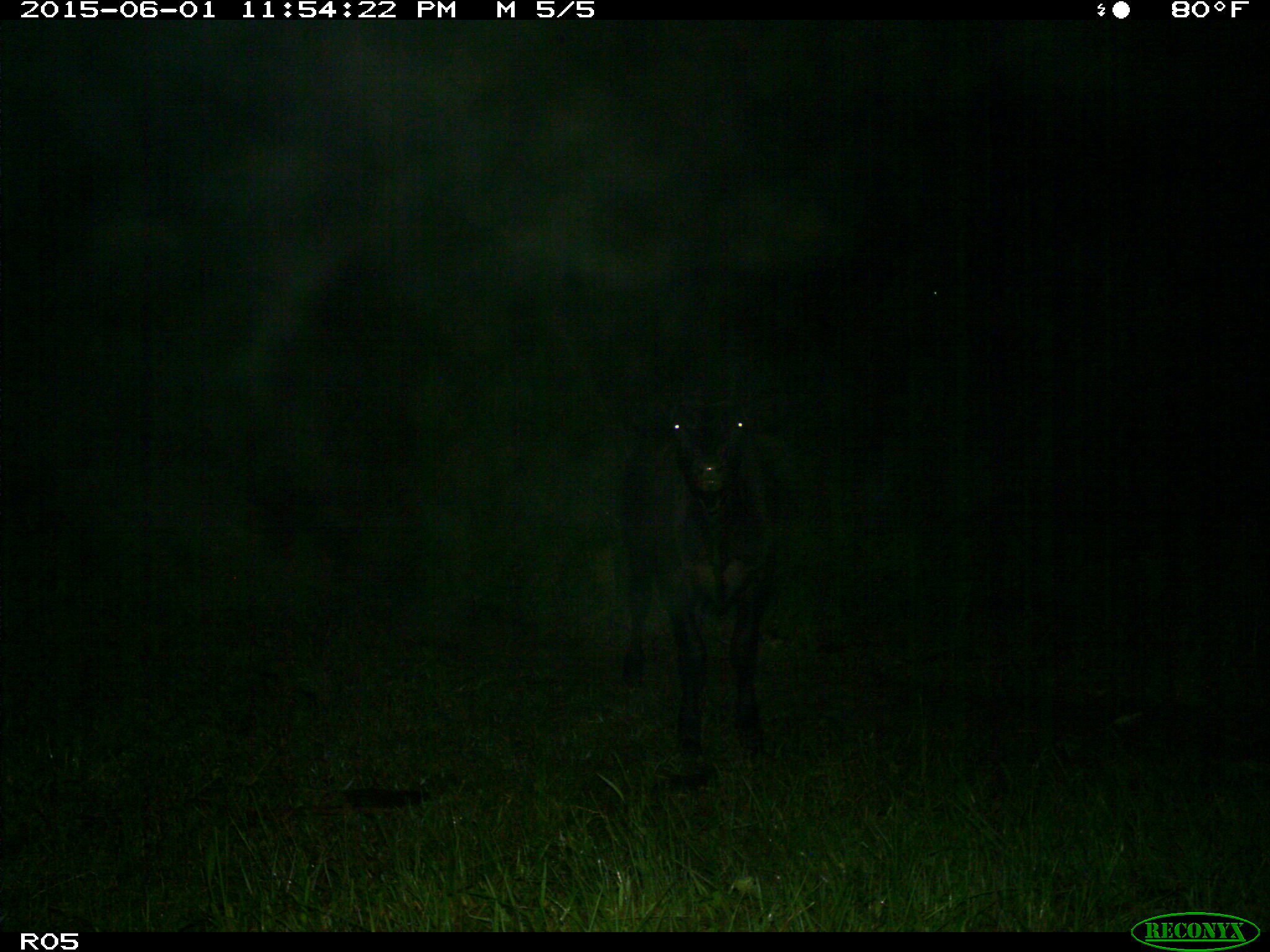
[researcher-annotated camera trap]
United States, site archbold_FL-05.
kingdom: Animalia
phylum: Chordata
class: Mammalia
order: Artiodactyla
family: Bovidae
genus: Bos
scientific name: Bos taurus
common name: domestic cow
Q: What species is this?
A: Bos taurus (domestic cow).